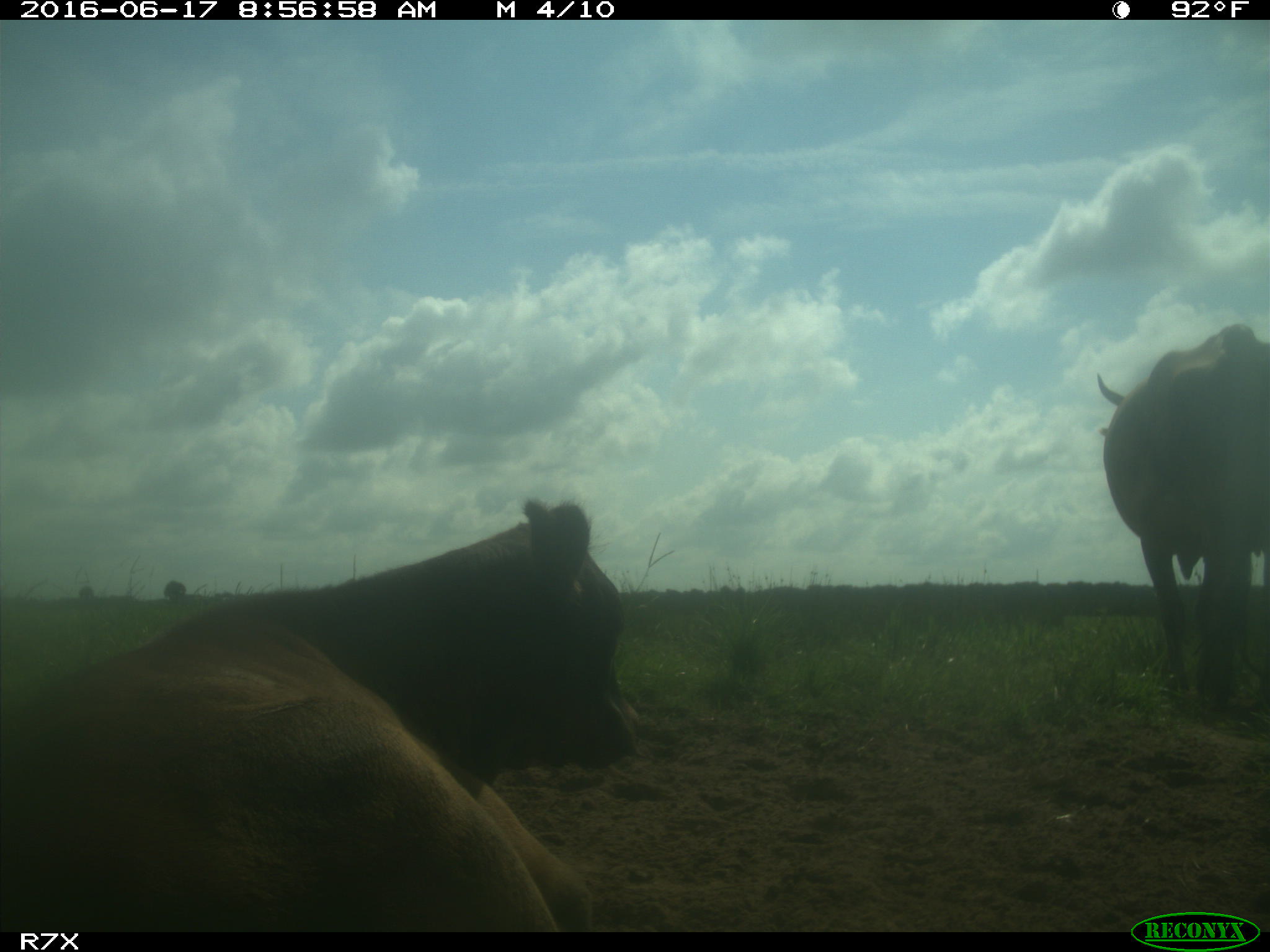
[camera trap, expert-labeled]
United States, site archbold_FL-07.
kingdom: Animalia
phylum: Chordata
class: Mammalia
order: Artiodactyla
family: Bovidae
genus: Bos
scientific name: Bos taurus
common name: domestic cow